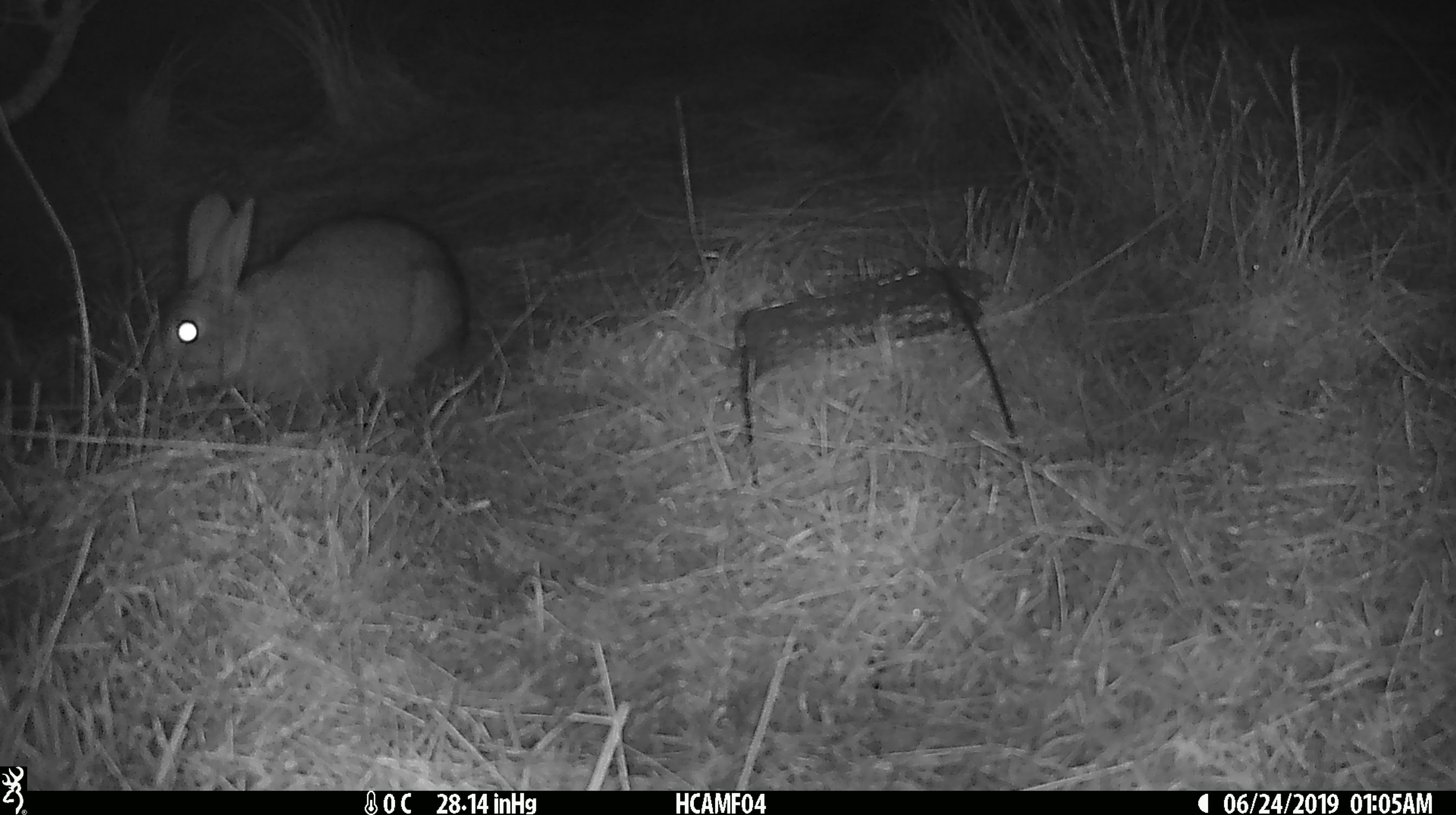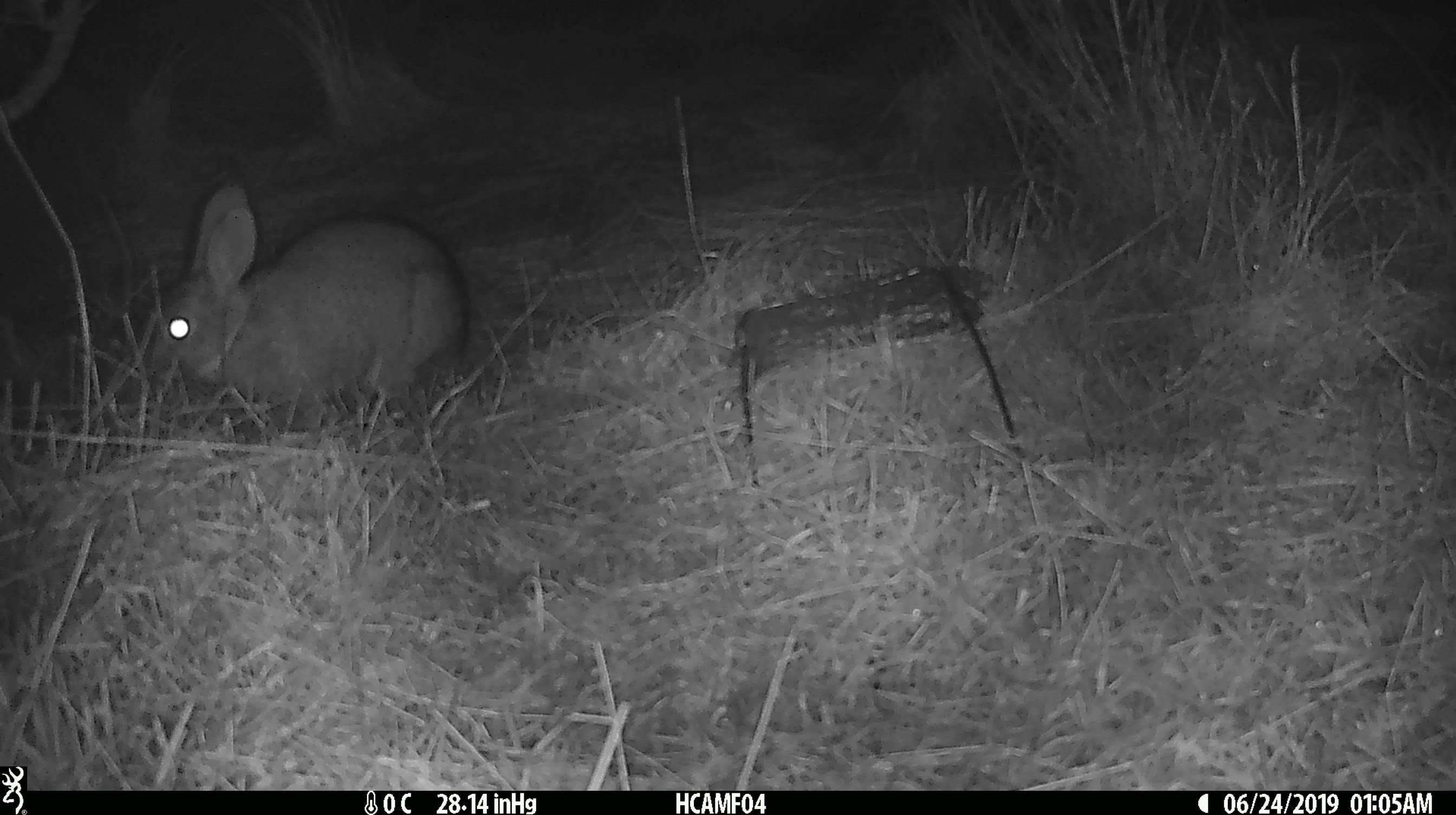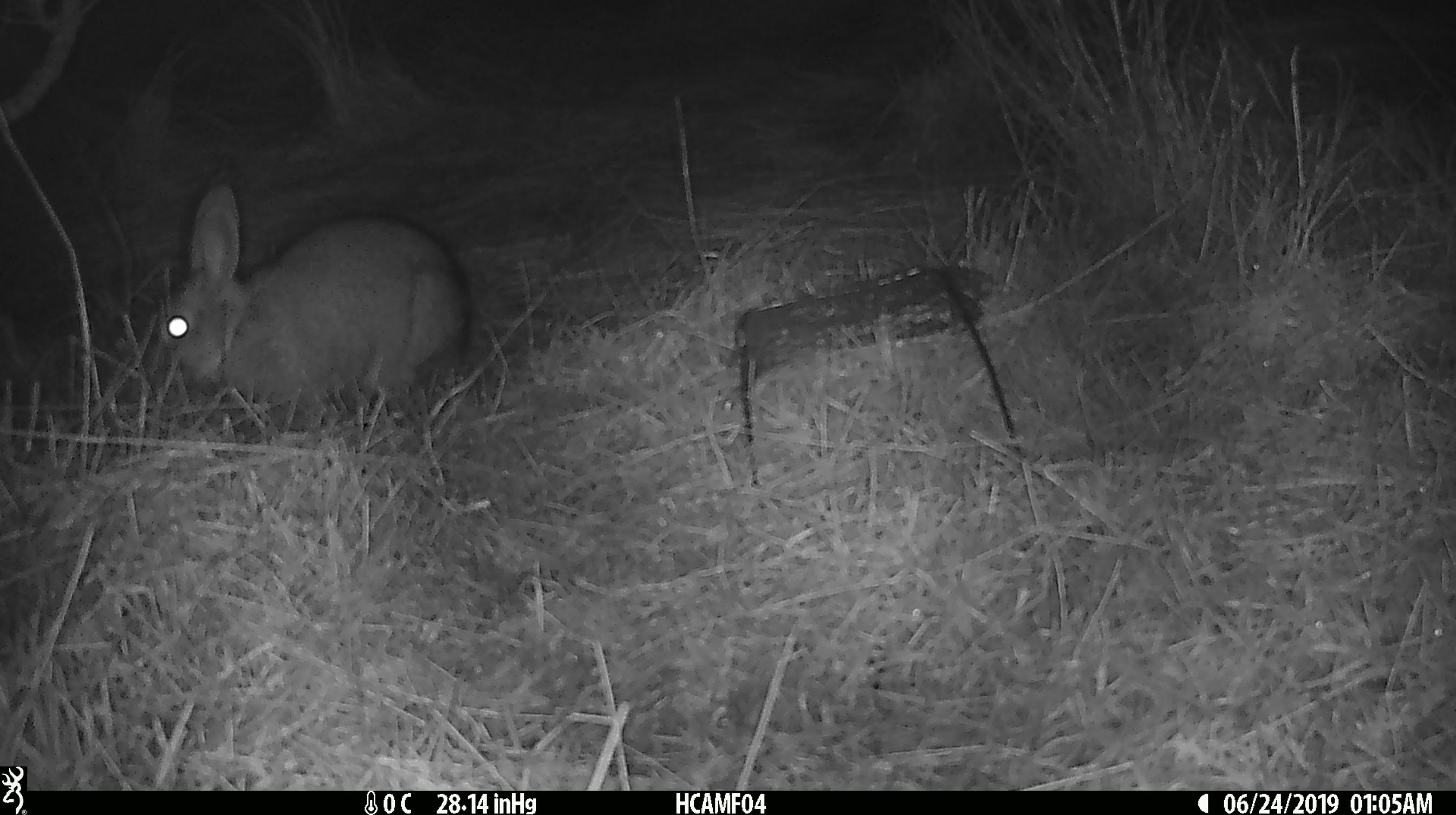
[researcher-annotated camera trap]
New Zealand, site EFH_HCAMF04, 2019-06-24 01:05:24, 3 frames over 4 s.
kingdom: Animalia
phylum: Chordata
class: Mammalia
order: Lagomorpha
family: Leporidae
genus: Lepus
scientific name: Lepus europaeus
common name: brown hare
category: hare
Hare (brown hare) (Lepus europaeus).